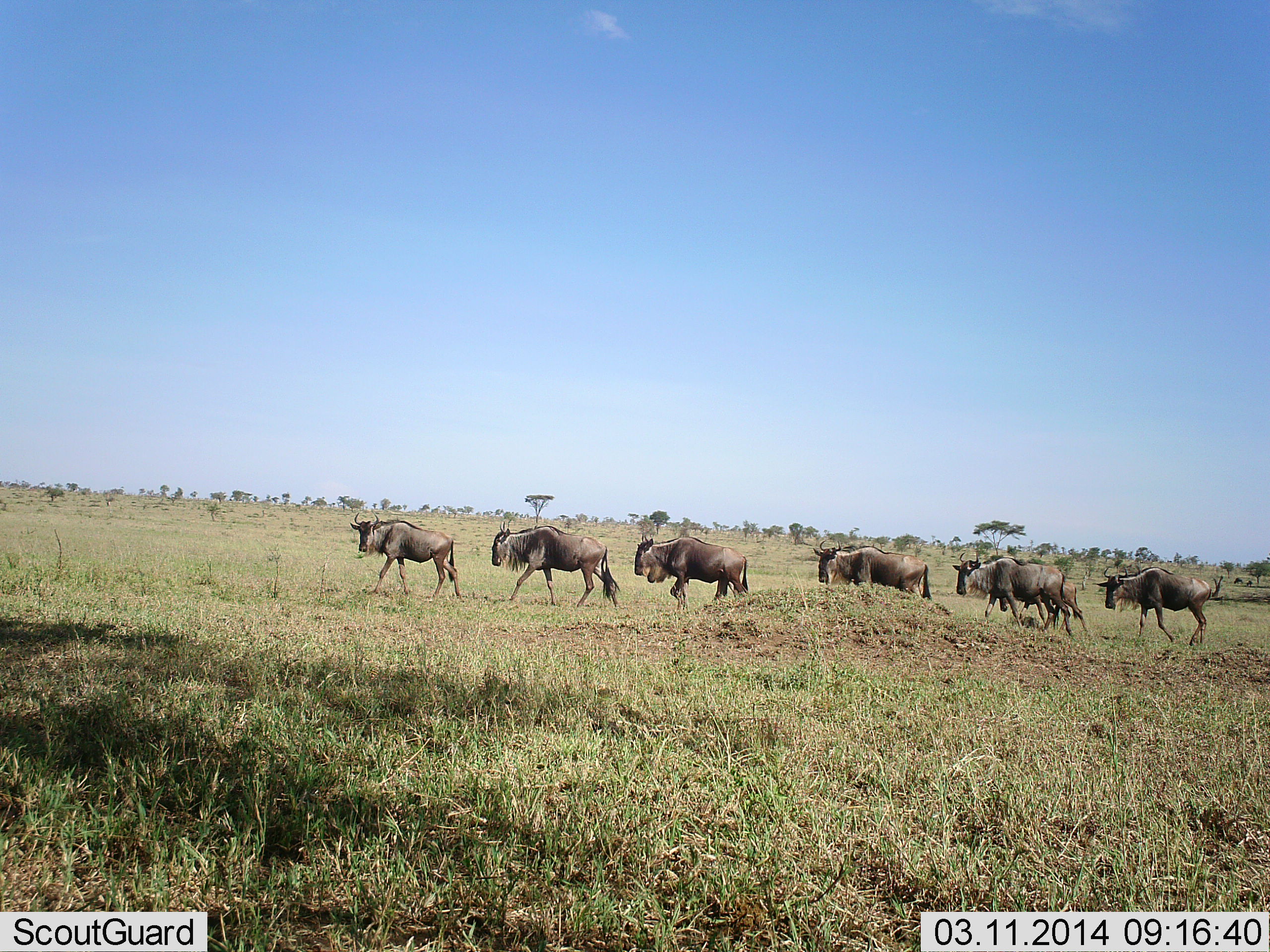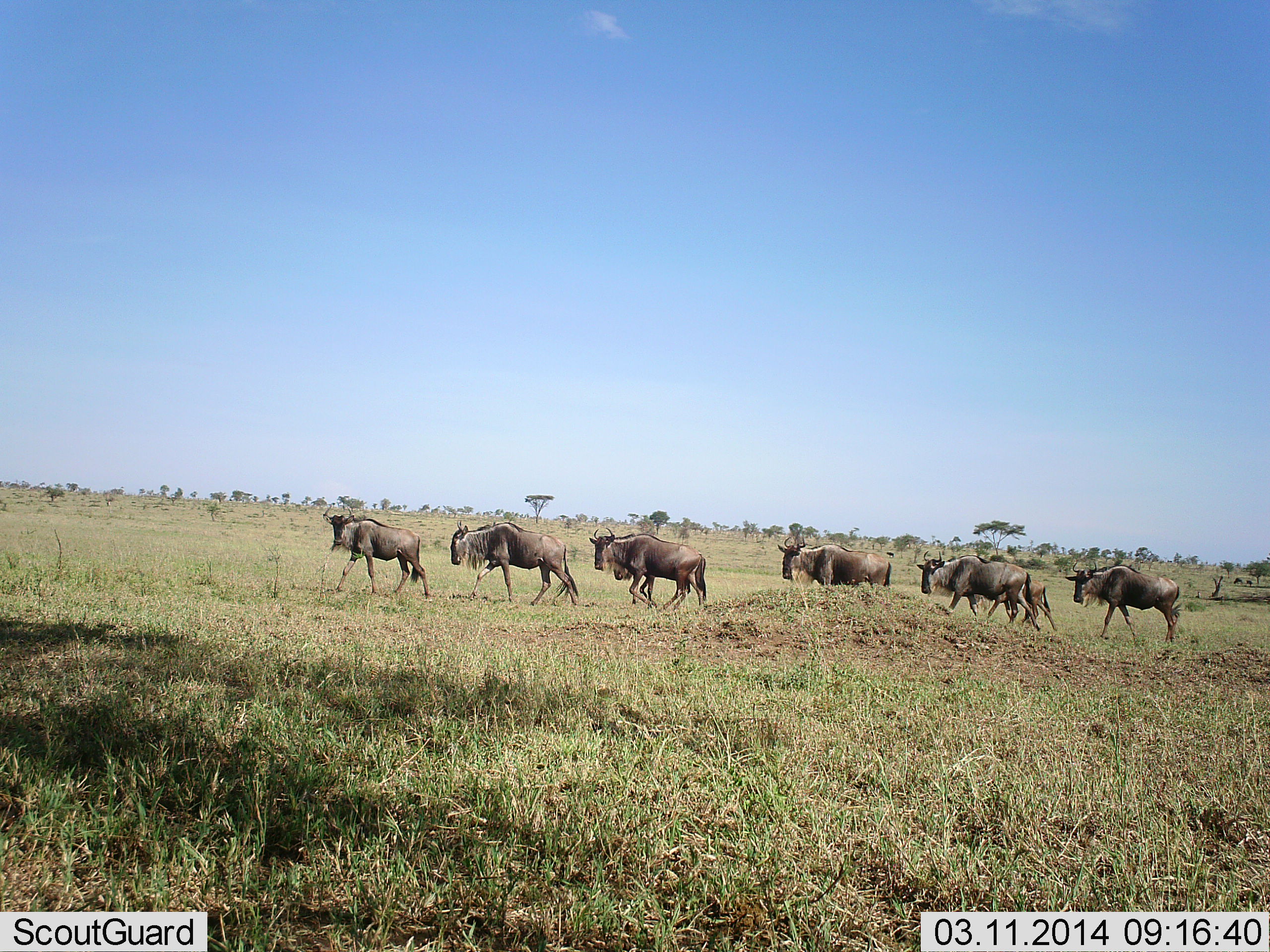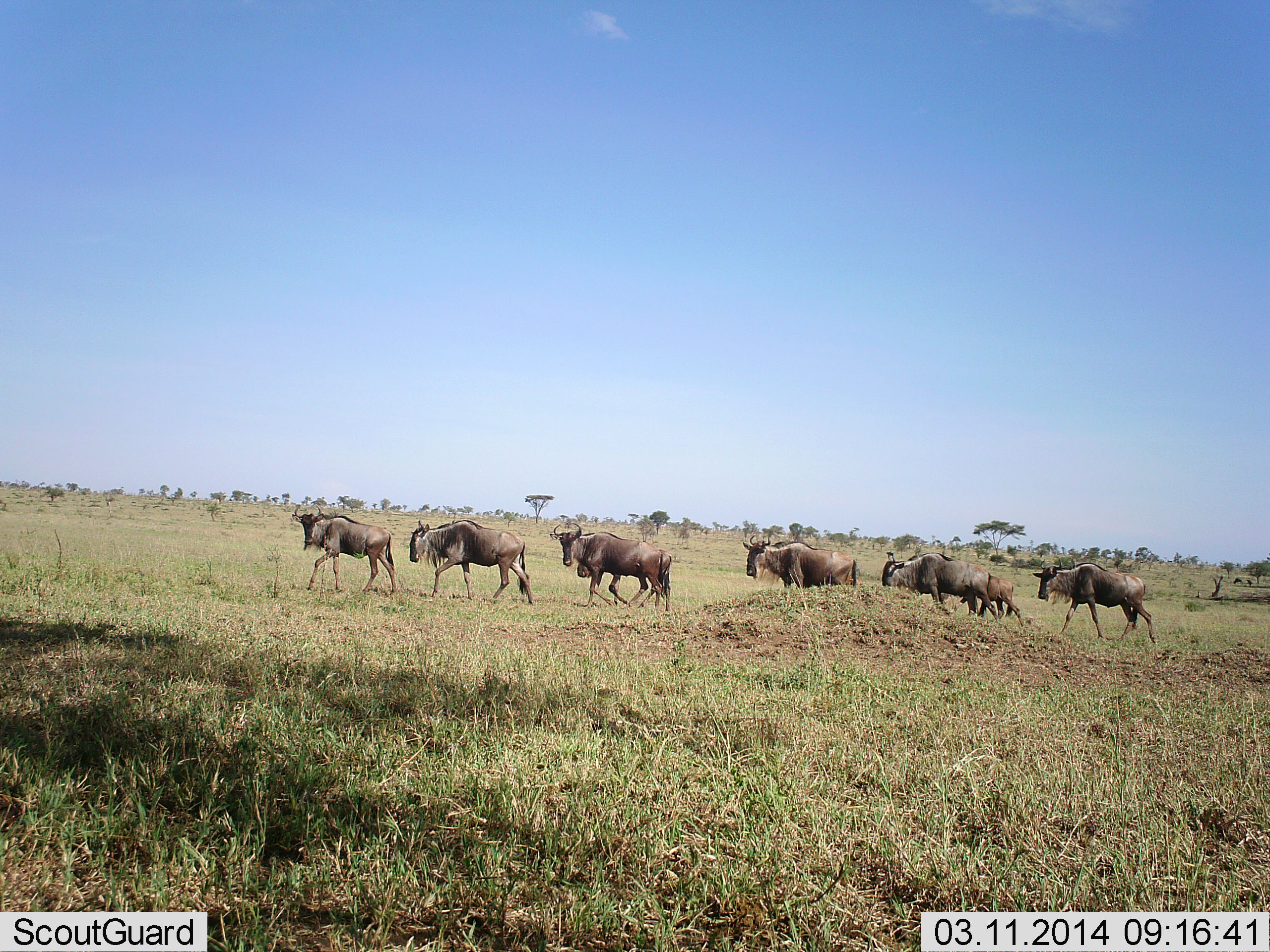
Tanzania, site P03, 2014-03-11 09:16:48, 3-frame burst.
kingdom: Animalia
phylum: Chordata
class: Mammalia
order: Artiodactyla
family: Bovidae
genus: Connochaetes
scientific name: Connochaetes taurinus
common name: blue wildebeest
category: wildebeest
Wildebeest (blue wildebeest) (Connochaetes taurinus), count 8. Behavior (volunteer vote fractions): standing 0%, resting 0%, moving 100%, interacting 0%. Young present (vote fraction): 40%. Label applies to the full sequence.